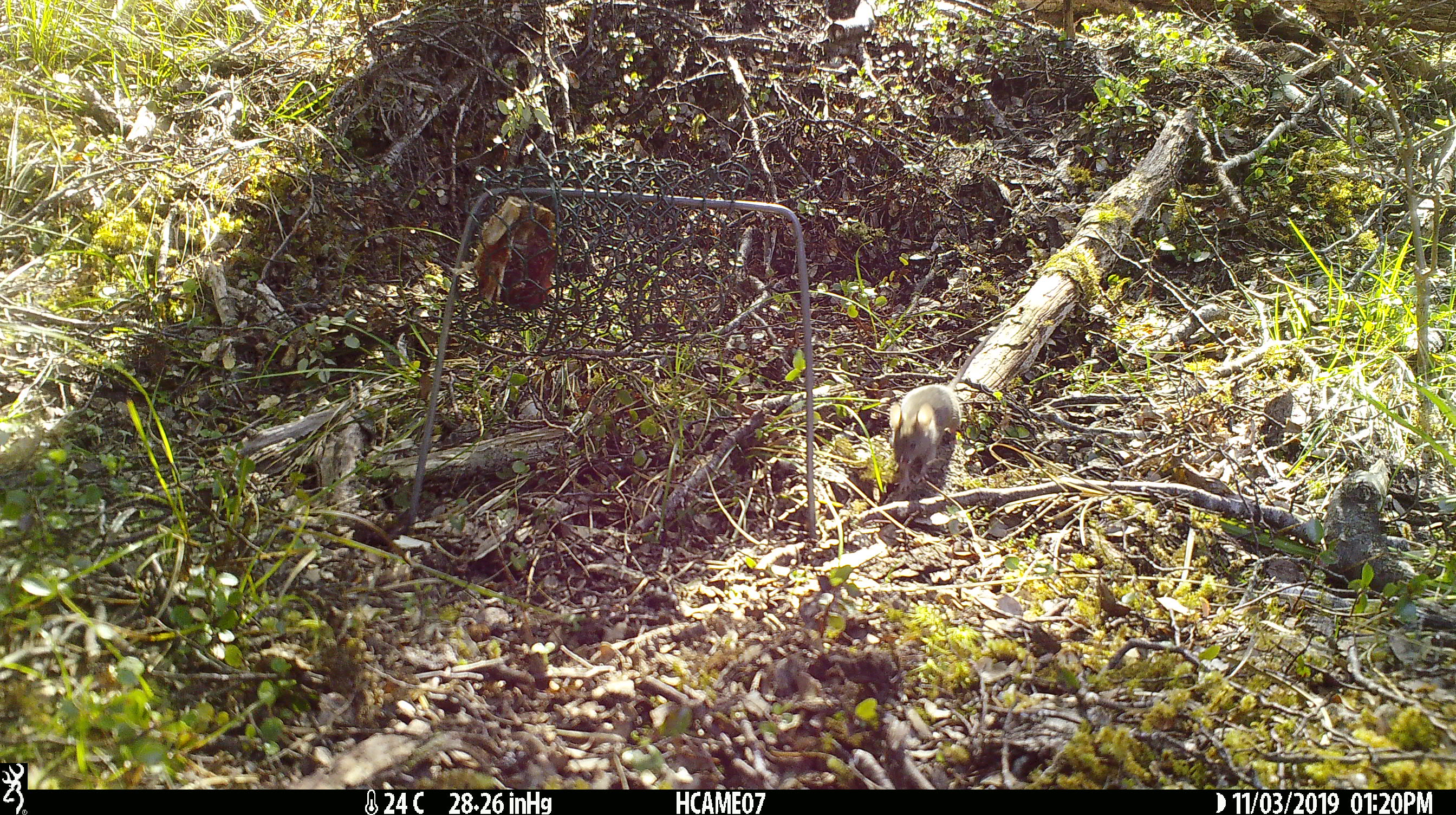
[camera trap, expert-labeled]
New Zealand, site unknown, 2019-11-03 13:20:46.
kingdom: Animalia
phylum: Chordata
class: Mammalia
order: Rodentia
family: Muridae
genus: Mus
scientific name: Mus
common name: mouse